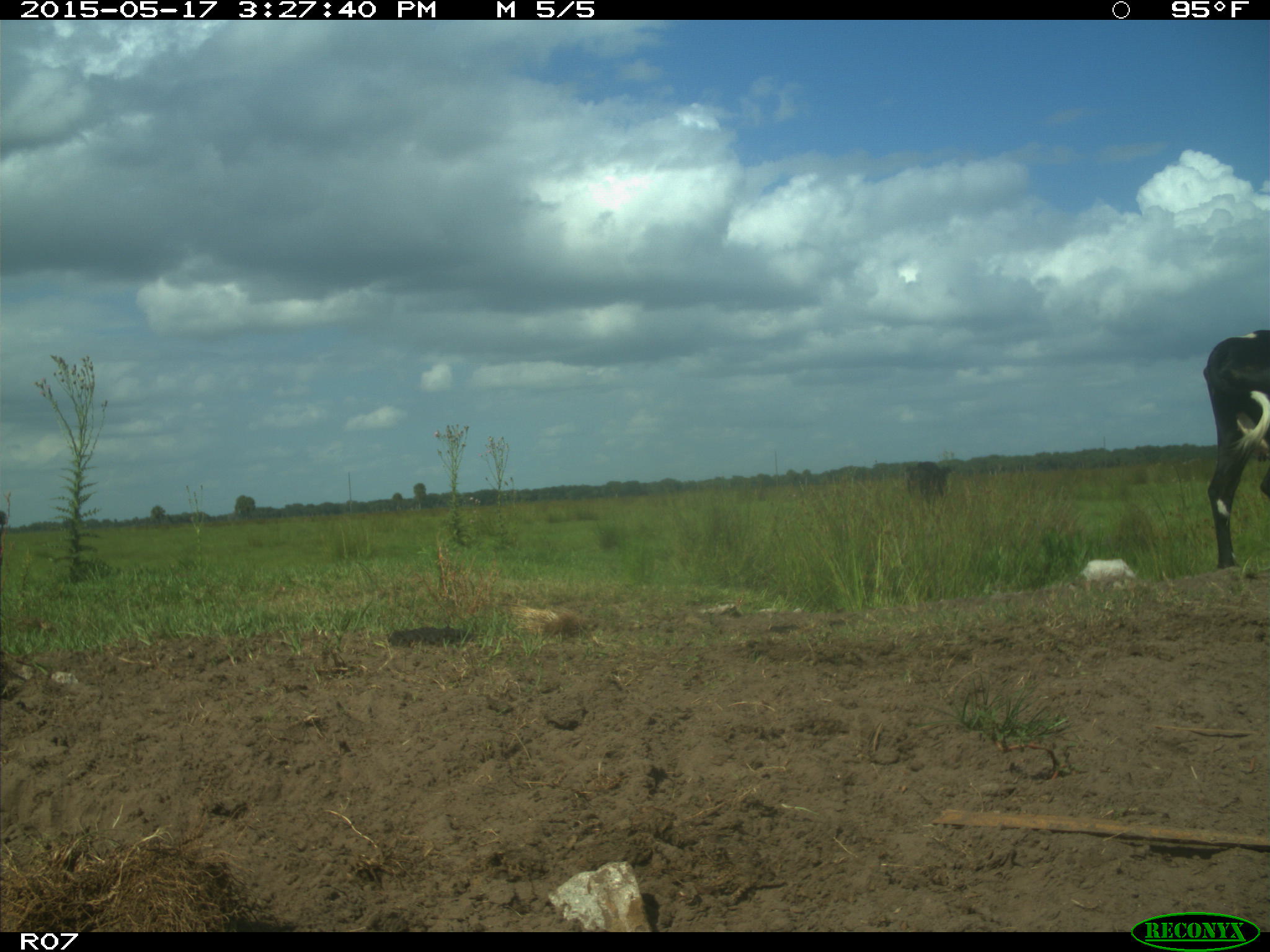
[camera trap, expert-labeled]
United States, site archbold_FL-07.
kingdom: Animalia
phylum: Chordata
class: Mammalia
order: Artiodactyla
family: Bovidae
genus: Bos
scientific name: Bos taurus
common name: domestic cow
Bos taurus (domestic cow).